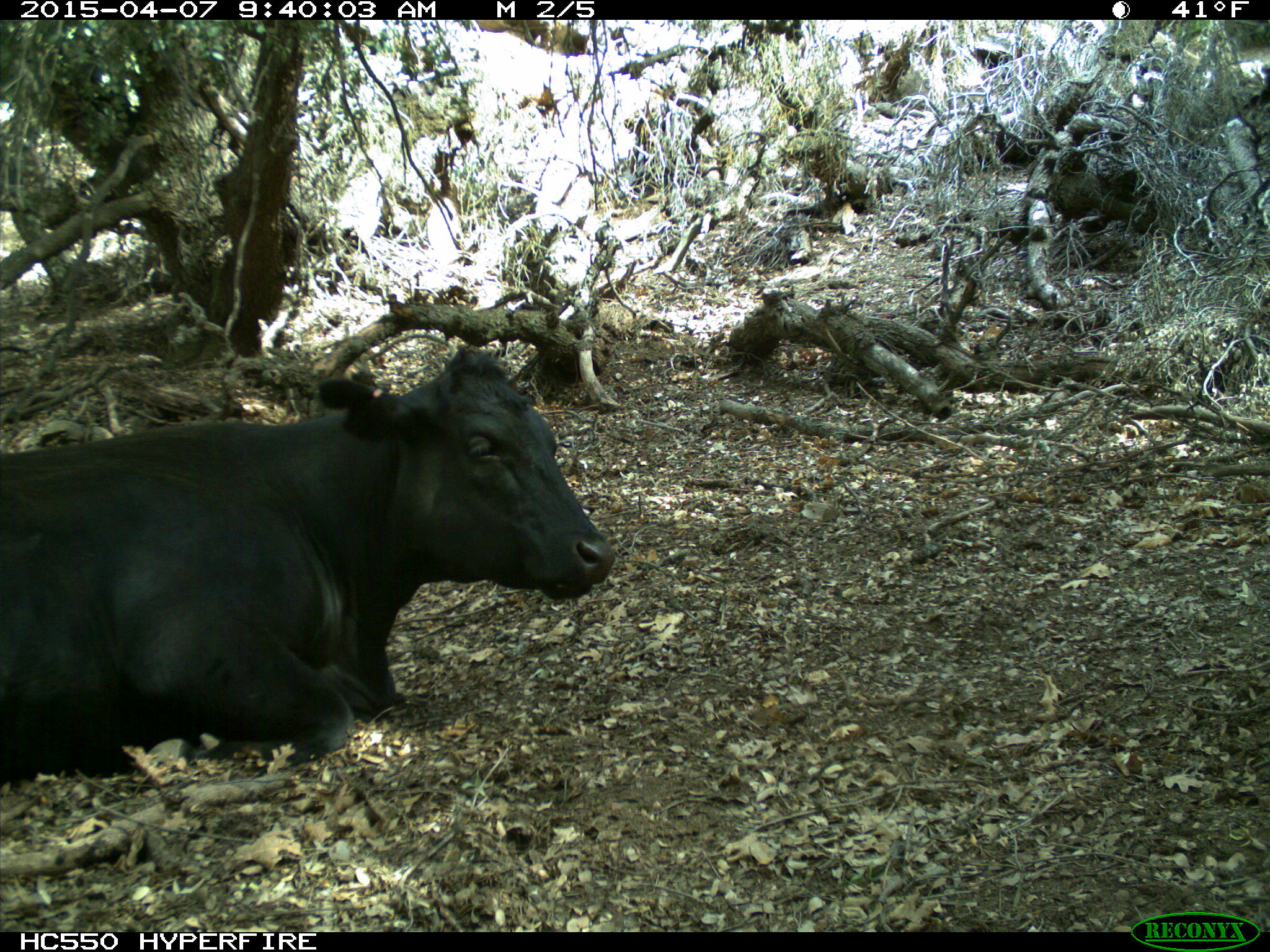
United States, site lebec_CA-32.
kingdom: Animalia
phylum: Chordata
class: Mammalia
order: Artiodactyla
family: Bovidae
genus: Bos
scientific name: Bos taurus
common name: domestic cow